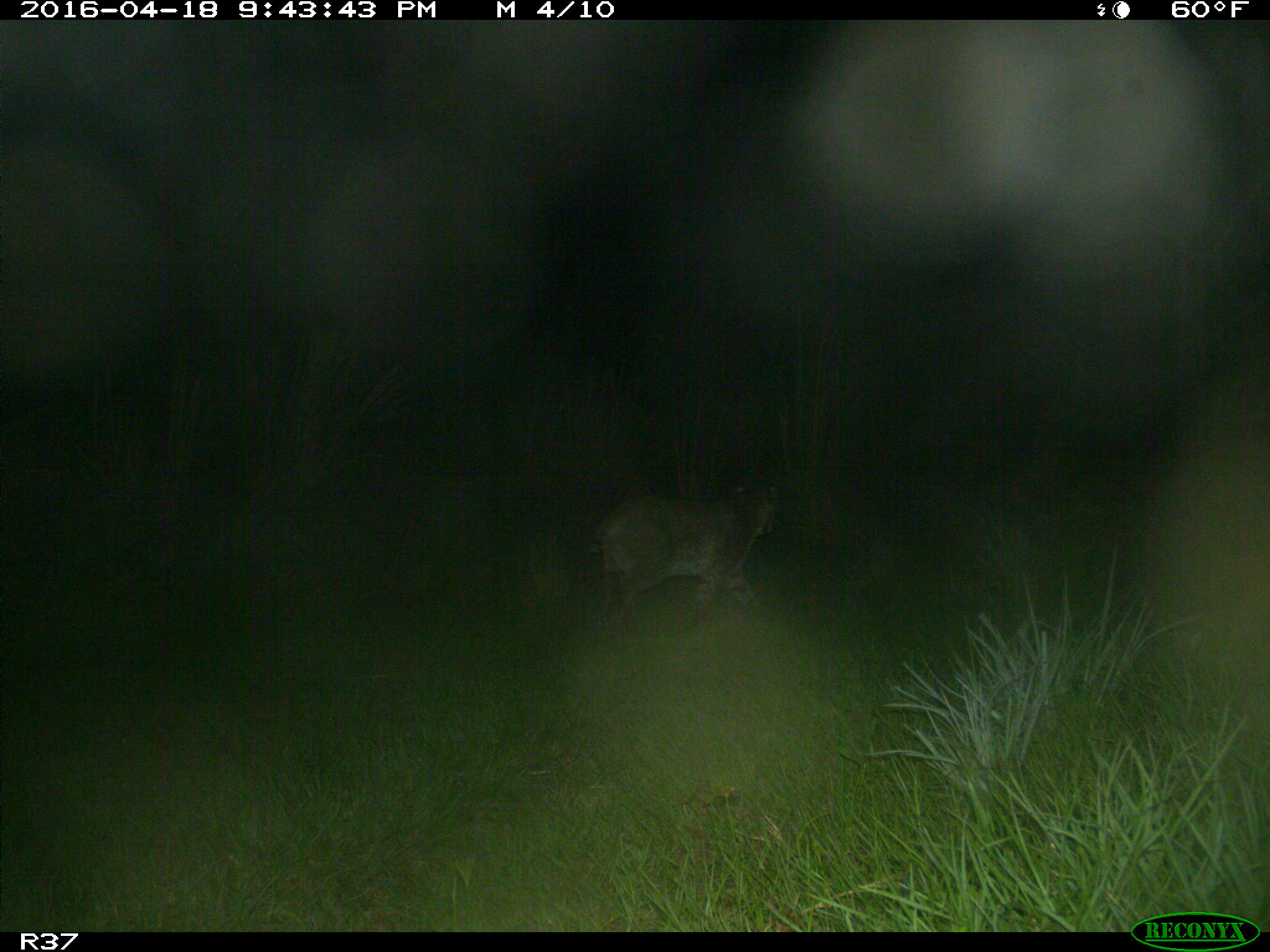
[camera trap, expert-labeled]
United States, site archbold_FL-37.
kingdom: Animalia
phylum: Chordata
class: Mammalia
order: Carnivora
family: Felidae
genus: Lynx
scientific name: Lynx rufus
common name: bobcat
Lynx rufus (bobcat).